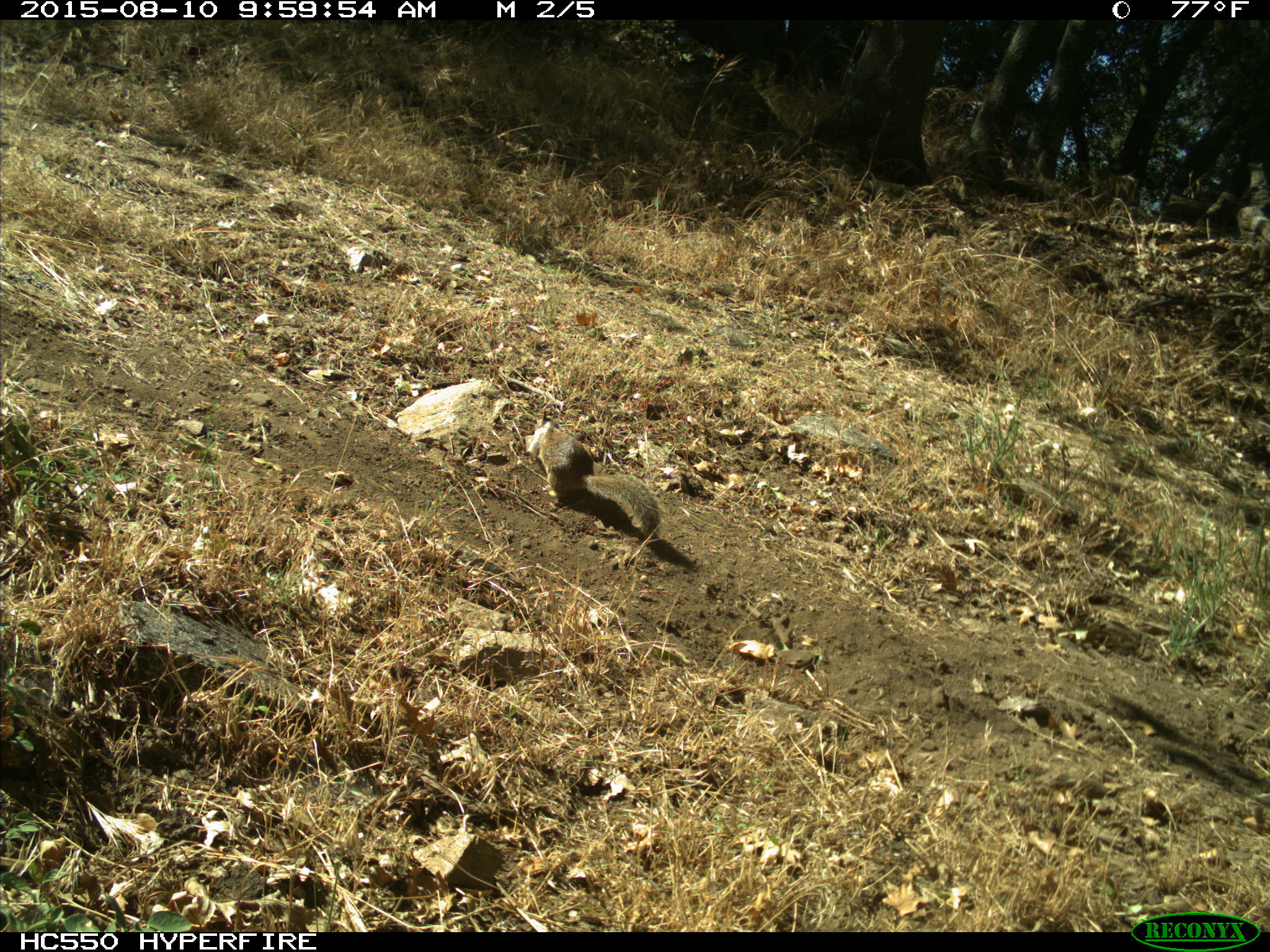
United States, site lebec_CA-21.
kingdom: Animalia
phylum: Chordata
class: Mammalia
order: Rodentia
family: Sciuridae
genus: Otospermophilus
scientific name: Otospermophilus beecheyi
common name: california ground squirrel